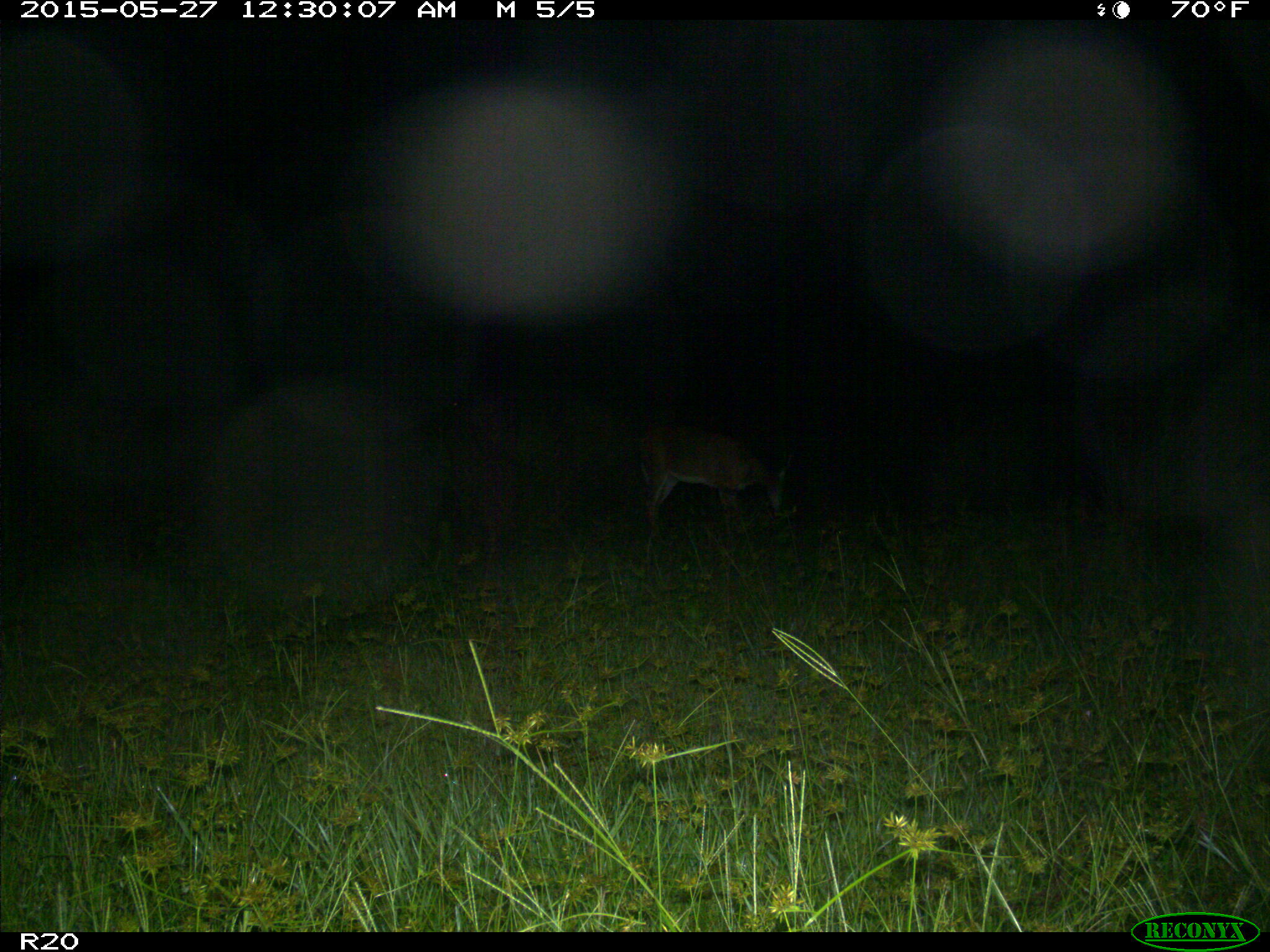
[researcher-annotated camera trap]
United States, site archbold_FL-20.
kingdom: Animalia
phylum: Chordata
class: Mammalia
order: Artiodactyla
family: Cervidae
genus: Odocoileus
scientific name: Odocoileus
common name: deer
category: unidentified deer